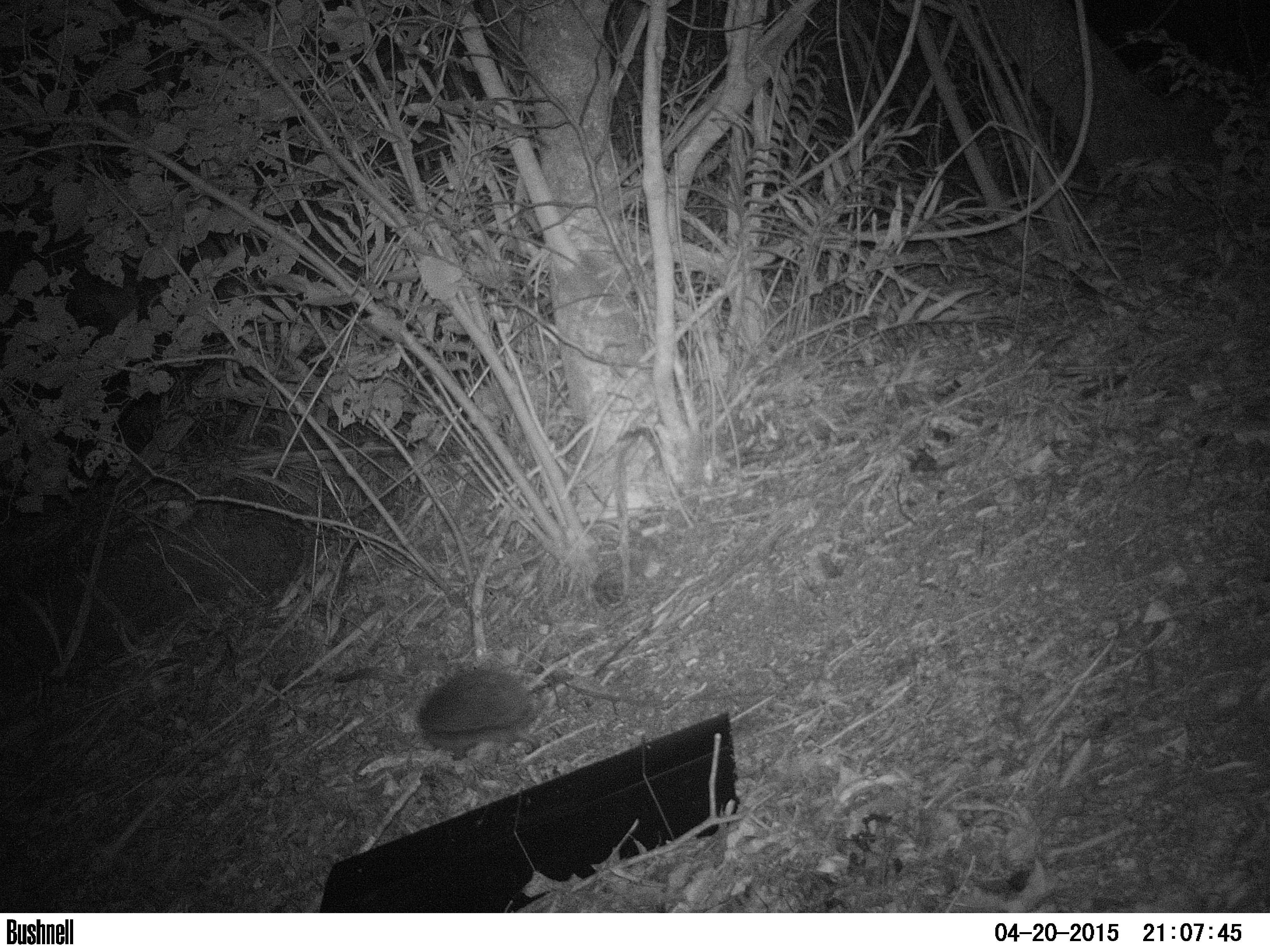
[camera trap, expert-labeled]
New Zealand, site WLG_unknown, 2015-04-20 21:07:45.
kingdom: Animalia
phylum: Chordata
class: Mammalia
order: Eulipotyphla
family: Erinaceidae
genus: Erinaceus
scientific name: Erinaceus europaeus europaeus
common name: european hedgehog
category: hedgehog